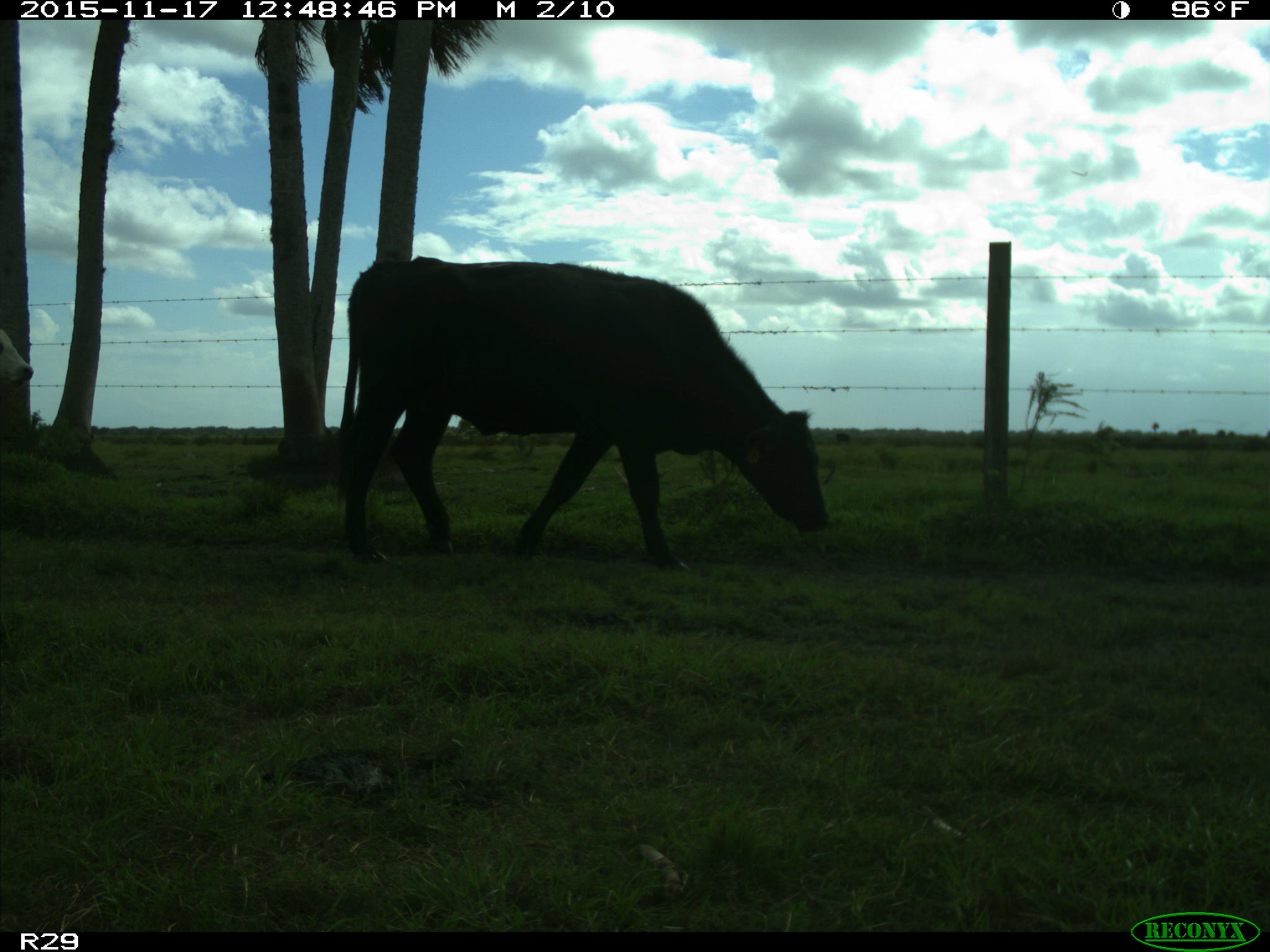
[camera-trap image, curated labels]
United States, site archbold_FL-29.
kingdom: Animalia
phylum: Chordata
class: Mammalia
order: Artiodactyla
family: Bovidae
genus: Bos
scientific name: Bos taurus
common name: domestic cow